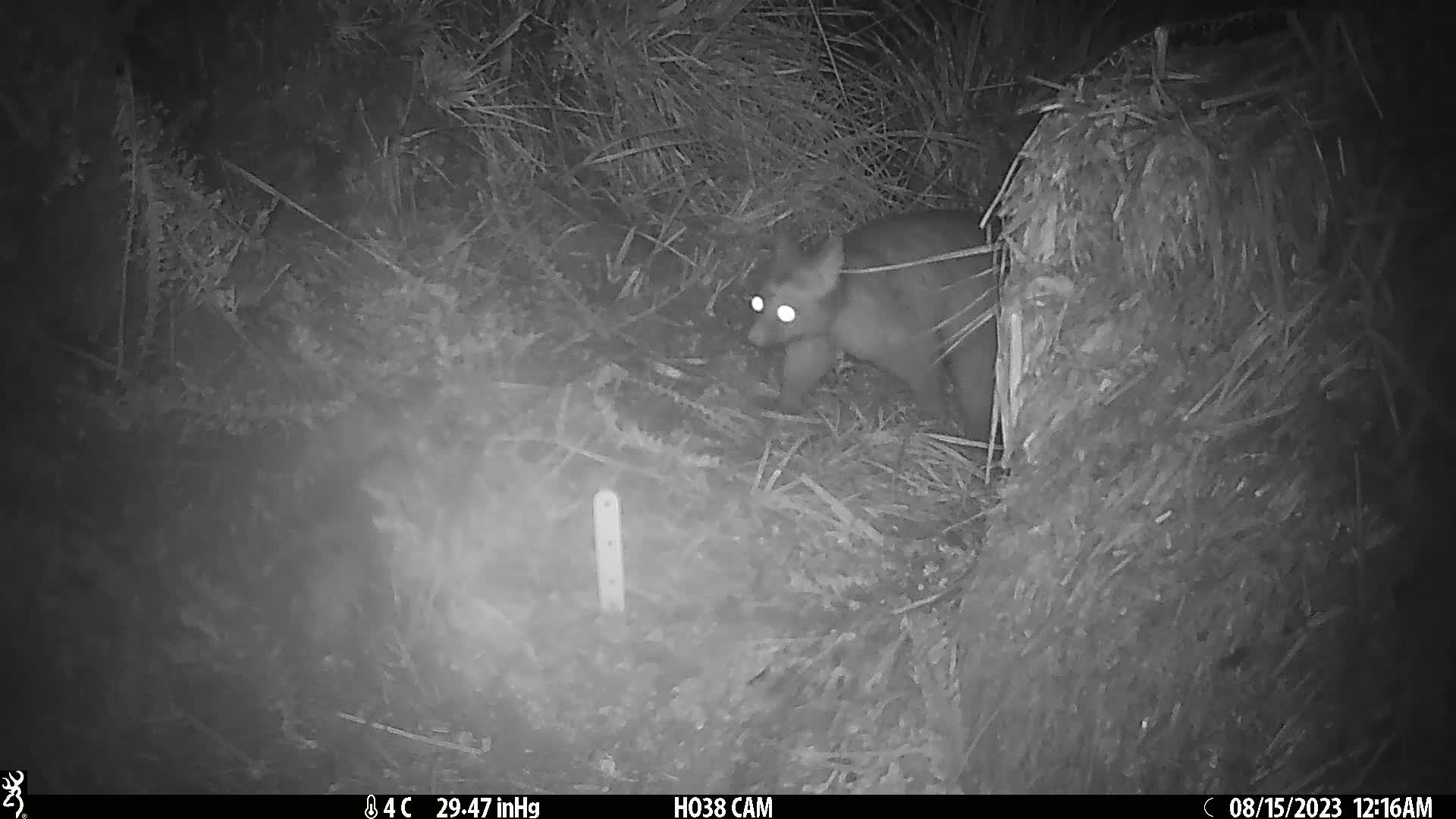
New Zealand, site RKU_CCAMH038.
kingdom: Animalia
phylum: Chordata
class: Mammalia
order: Diprotodontia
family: Phalangeridae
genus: Trichosurus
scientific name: Trichosurus vulpecula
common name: common brushtail possum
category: possum